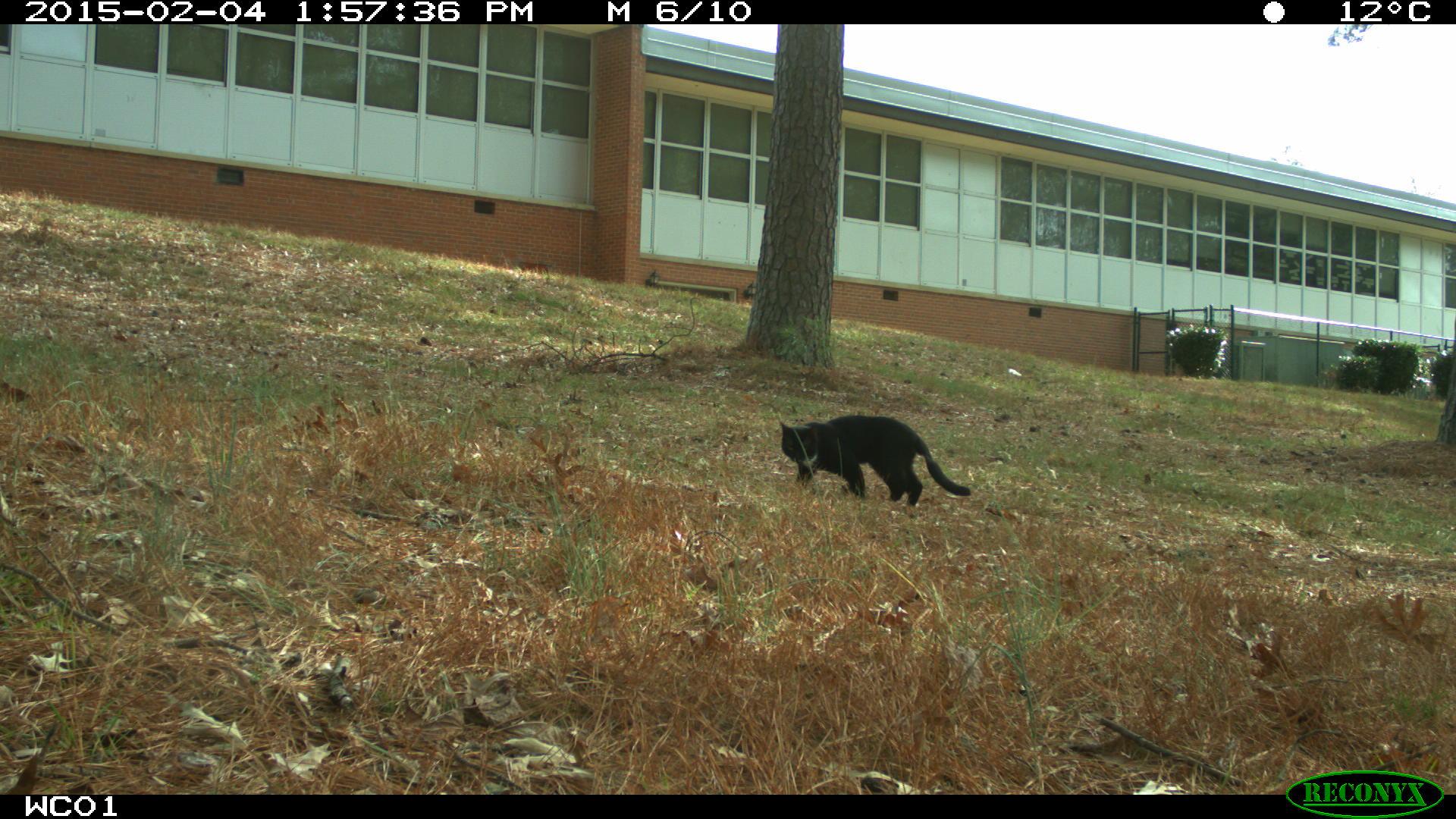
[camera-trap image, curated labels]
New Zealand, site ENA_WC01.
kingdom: Animalia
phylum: Chordata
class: Mammalia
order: Carnivora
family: Felidae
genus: Felis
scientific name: Felis catus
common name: domestic cat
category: cat